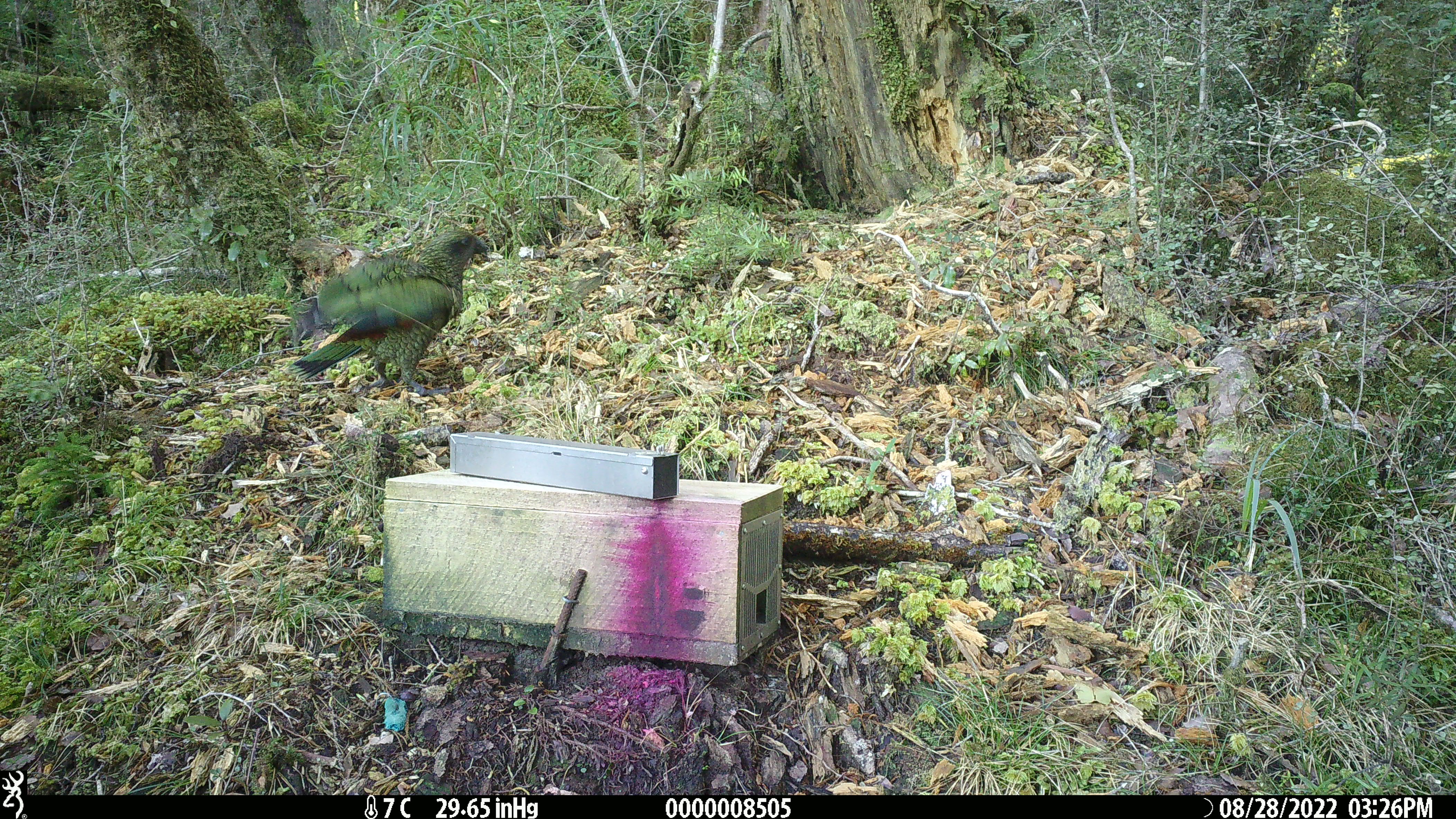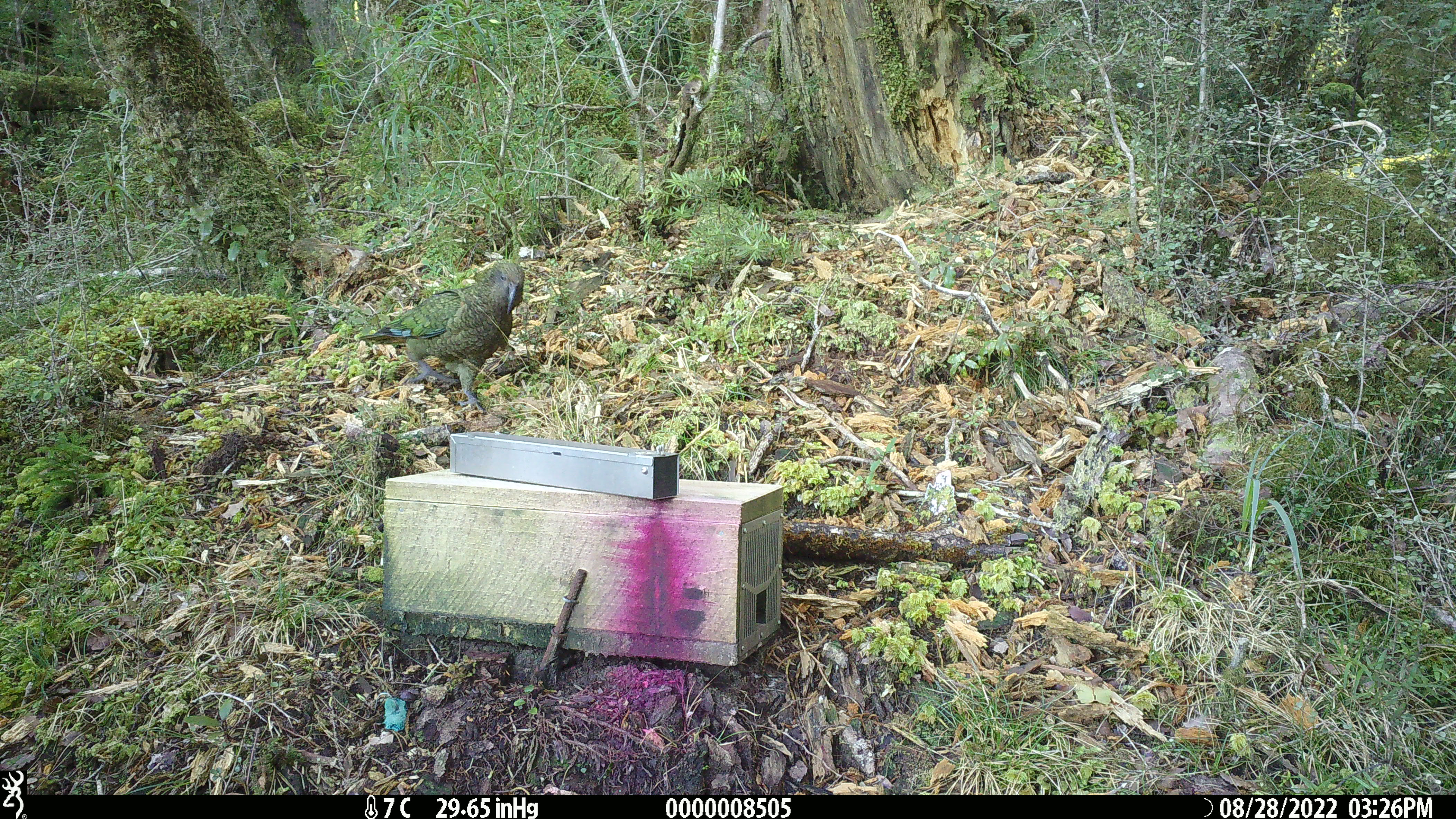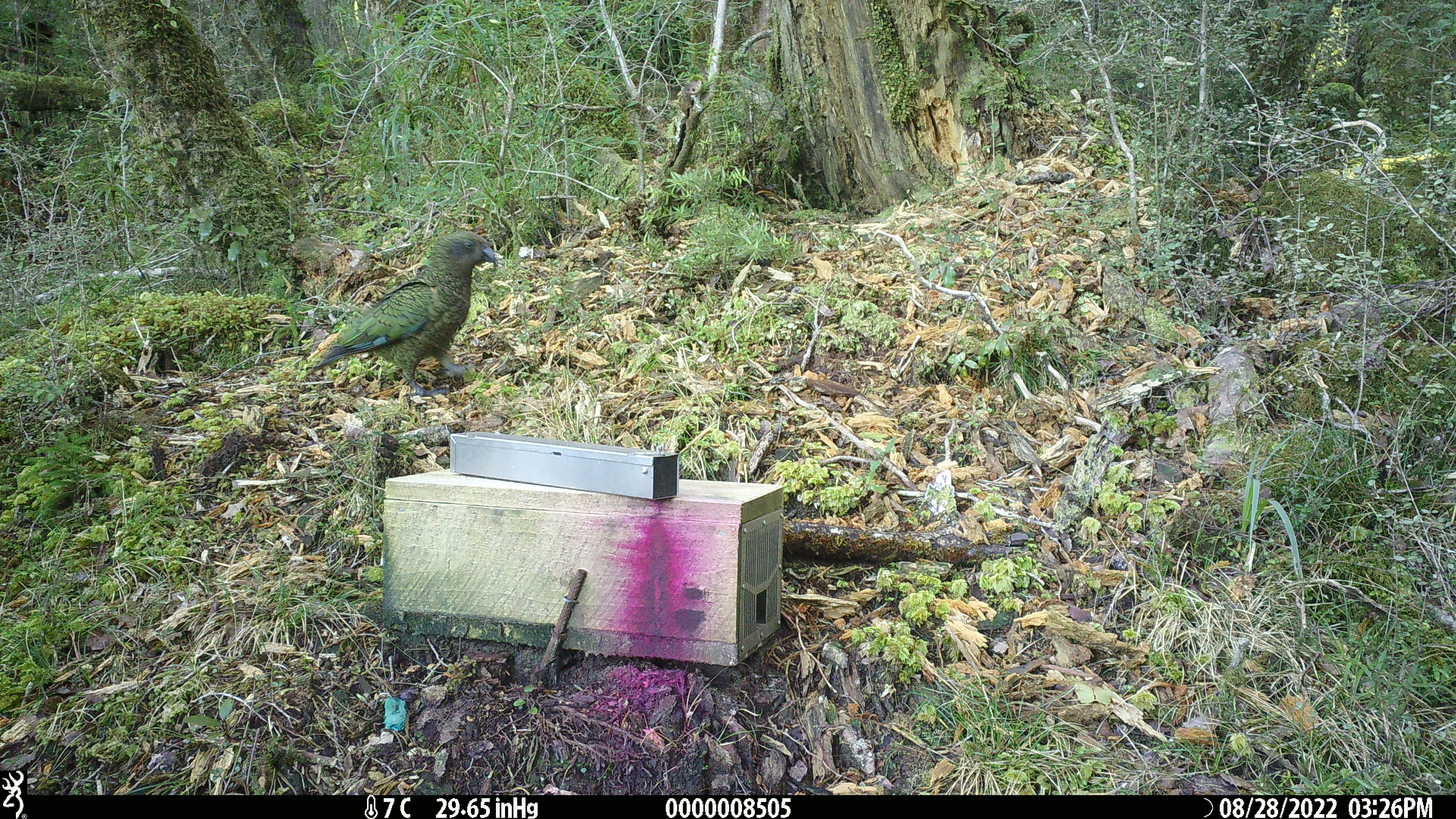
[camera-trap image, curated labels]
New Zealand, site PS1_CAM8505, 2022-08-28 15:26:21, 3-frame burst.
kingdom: Animalia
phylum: Chordata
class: Aves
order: Psittaciformes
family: Strigopidae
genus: Nestor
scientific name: Nestor notabilis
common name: kea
Kea (Nestor notabilis).